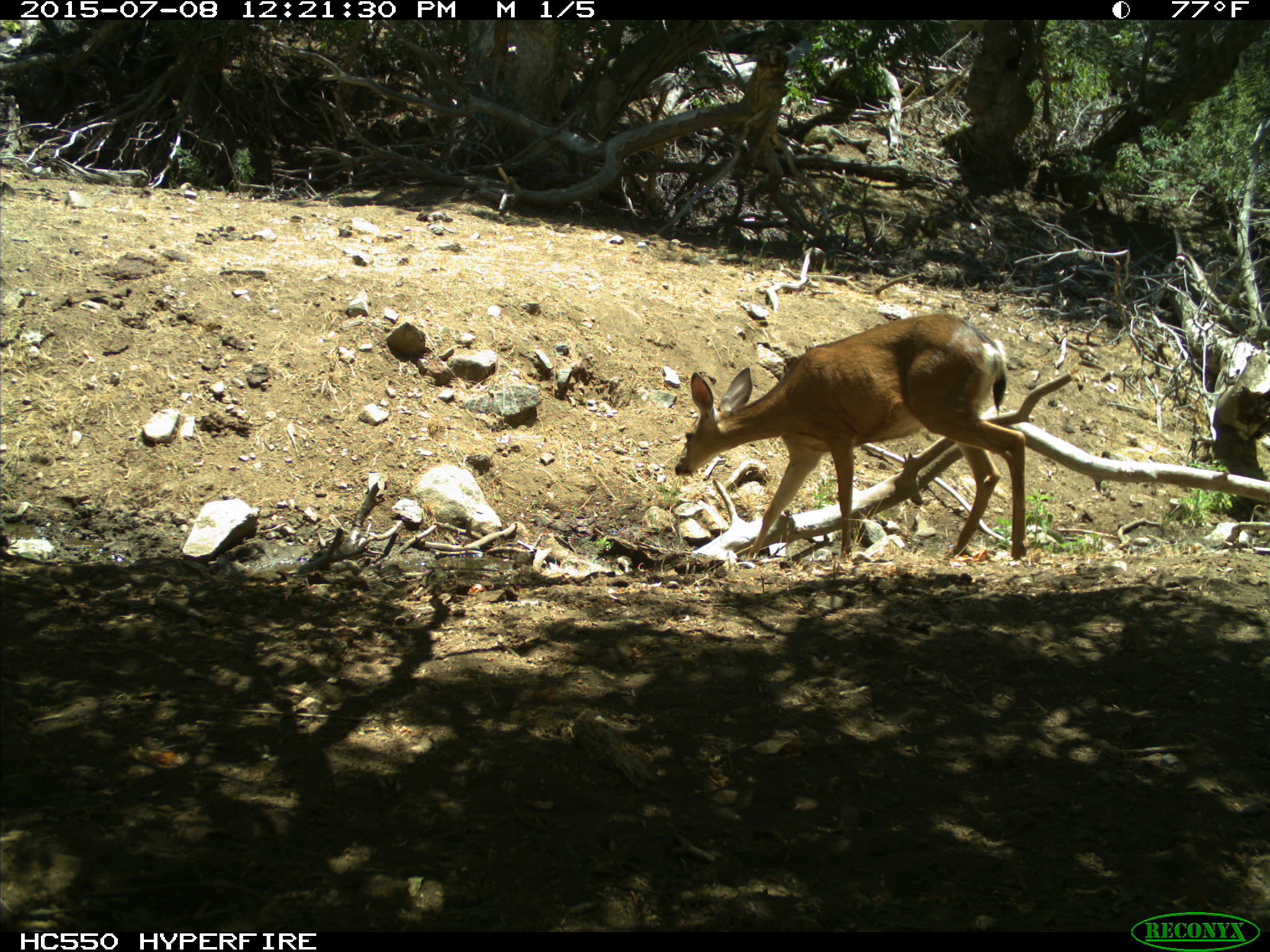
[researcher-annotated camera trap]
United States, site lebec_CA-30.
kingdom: Animalia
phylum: Chordata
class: Mammalia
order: Artiodactyla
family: Cervidae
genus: Odocoileus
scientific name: Odocoileus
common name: deer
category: unidentified deer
Unidentified deer (deer) (Odocoileus).